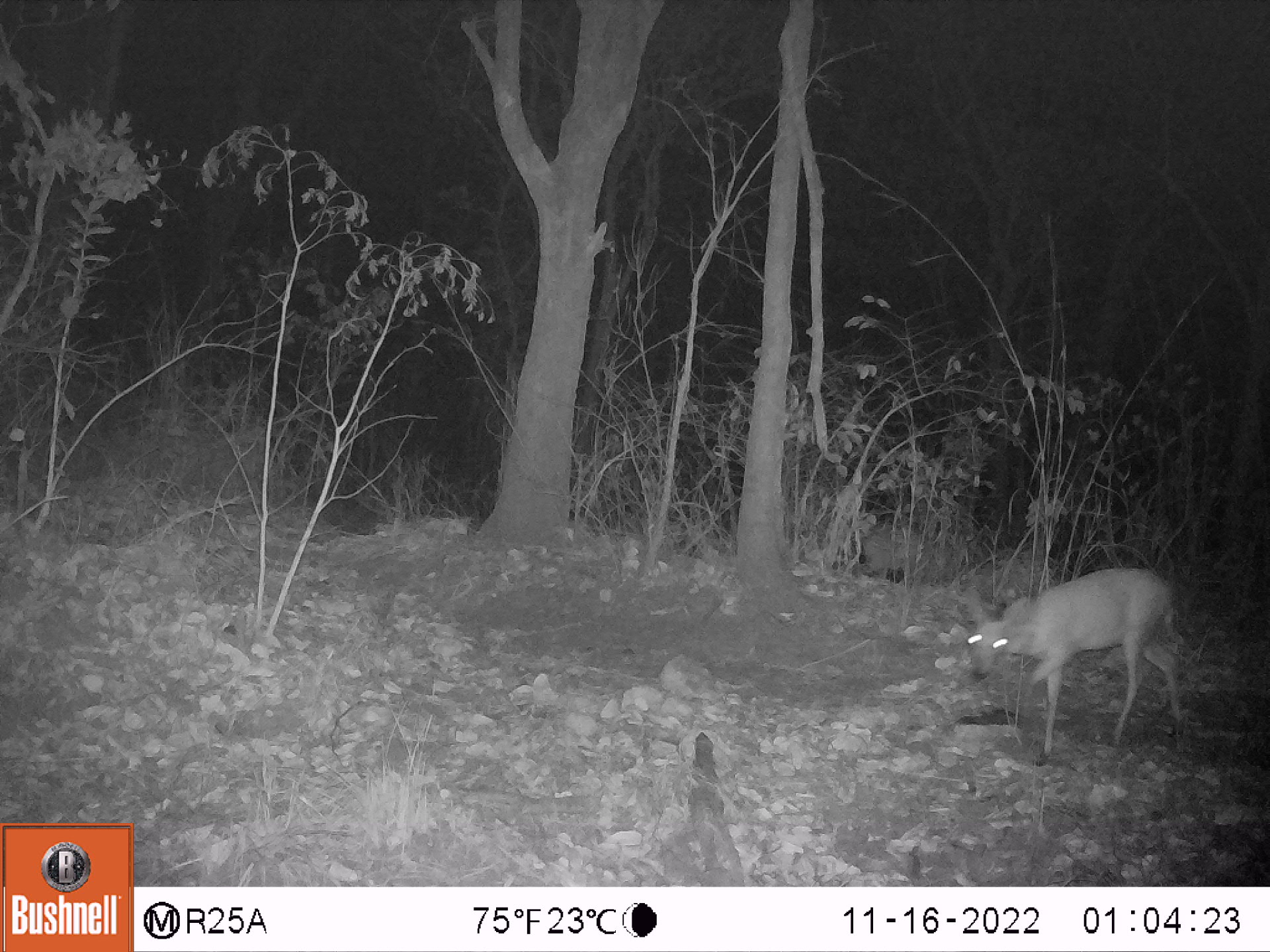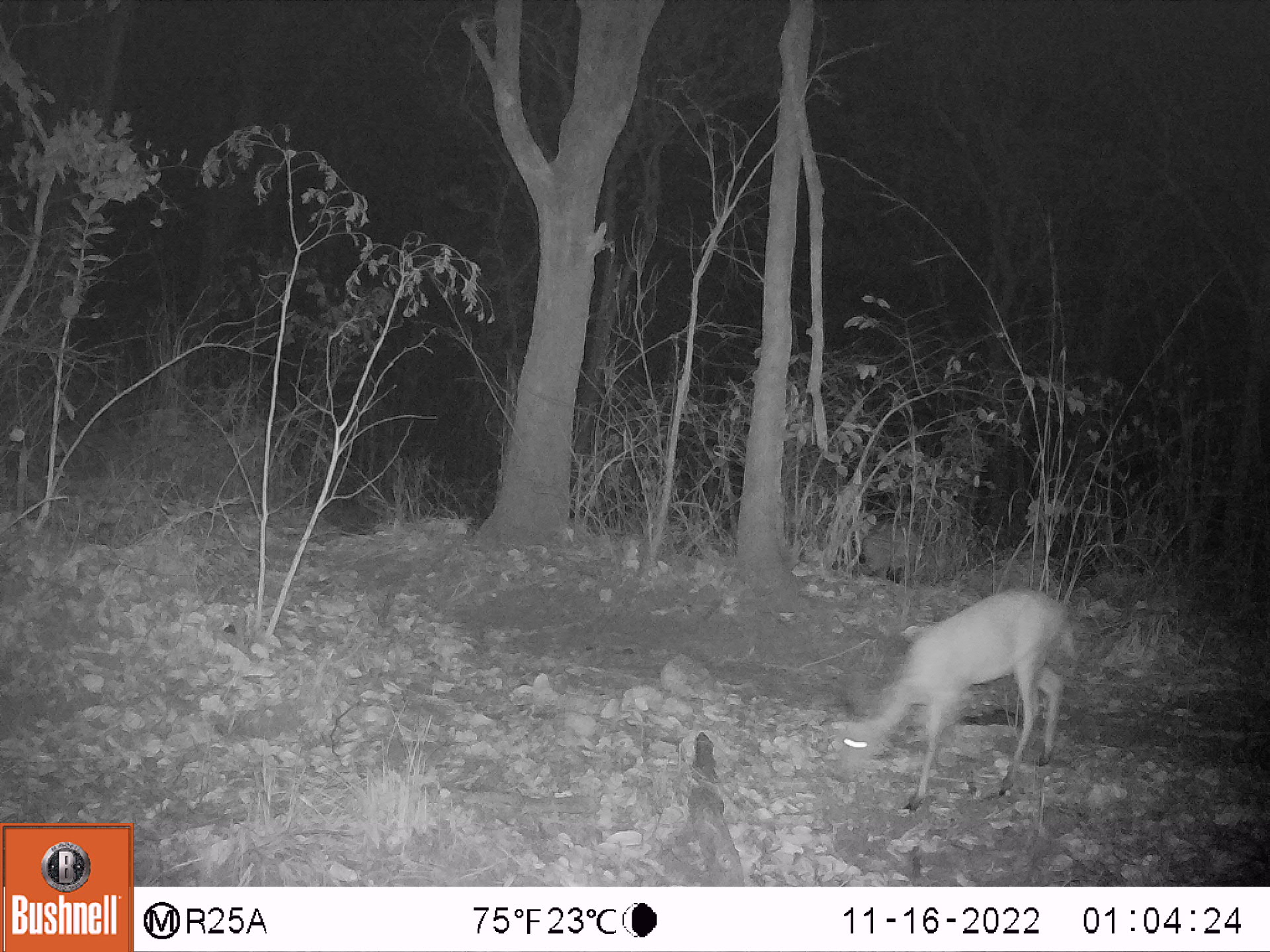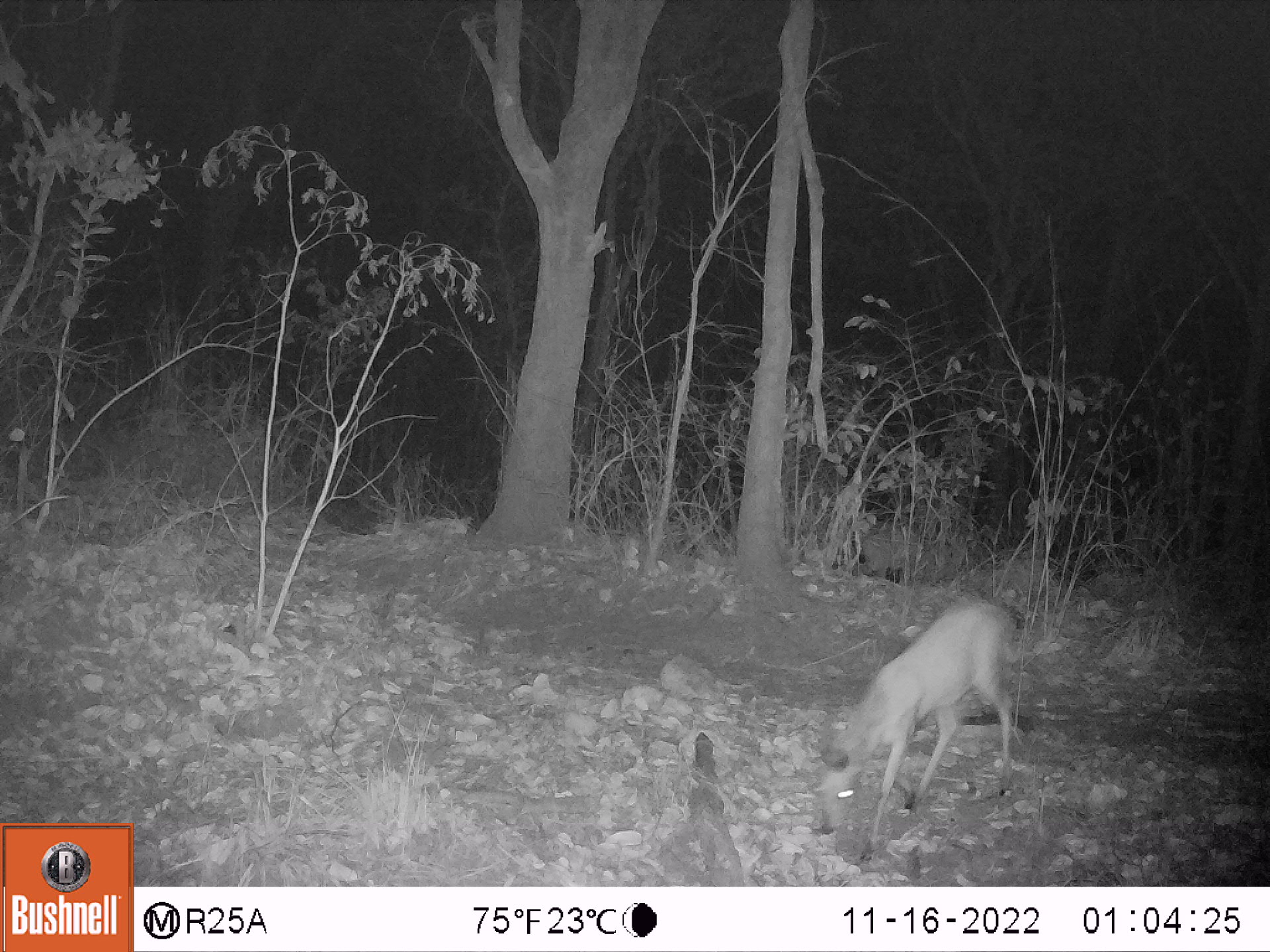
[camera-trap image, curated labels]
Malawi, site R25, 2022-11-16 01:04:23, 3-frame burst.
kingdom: Animalia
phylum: Chordata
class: Mammalia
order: Artiodactyla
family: Bovidae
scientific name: Antilopinae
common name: small antelope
Small antelope (Antilopinae), count 1.